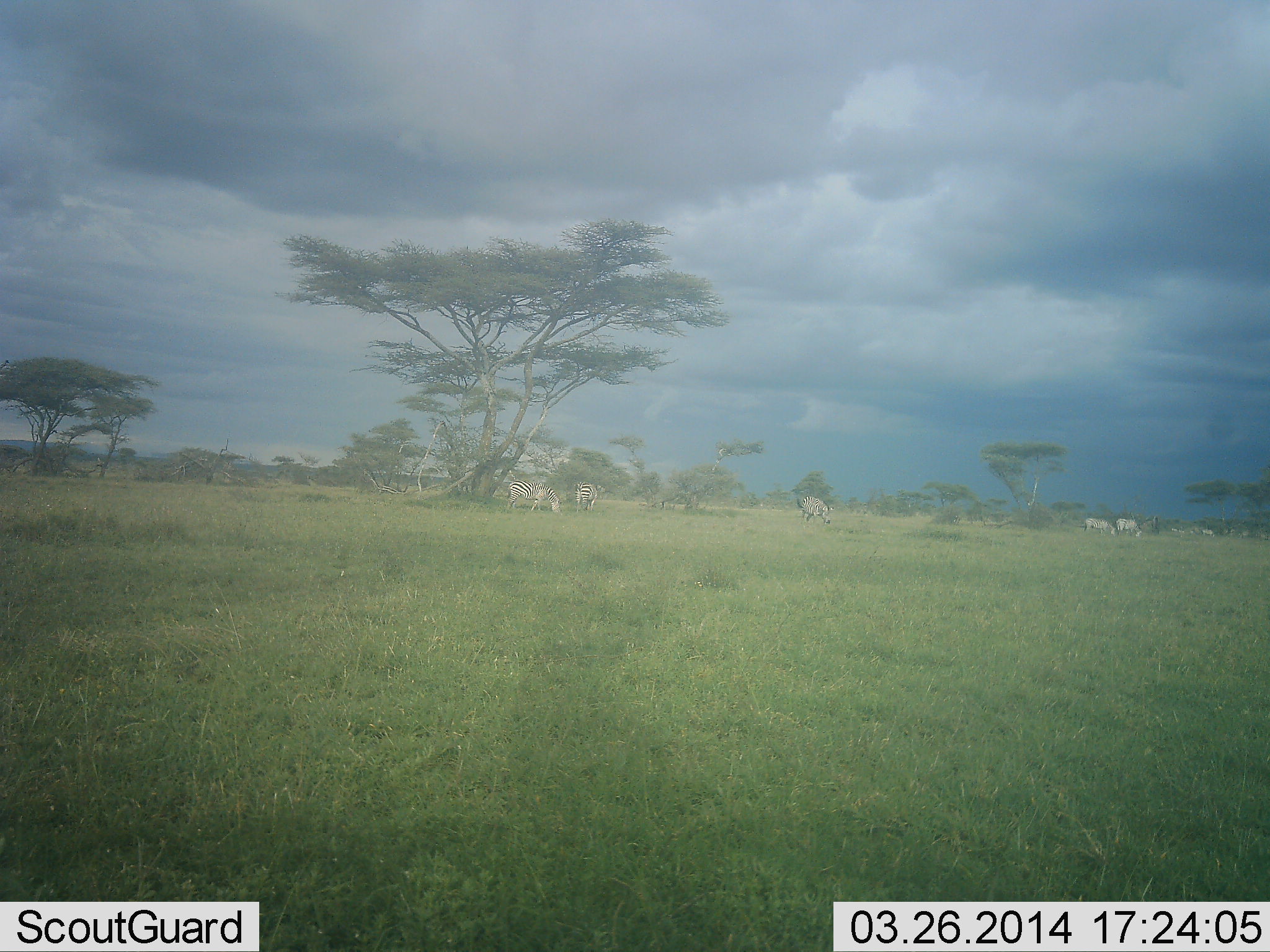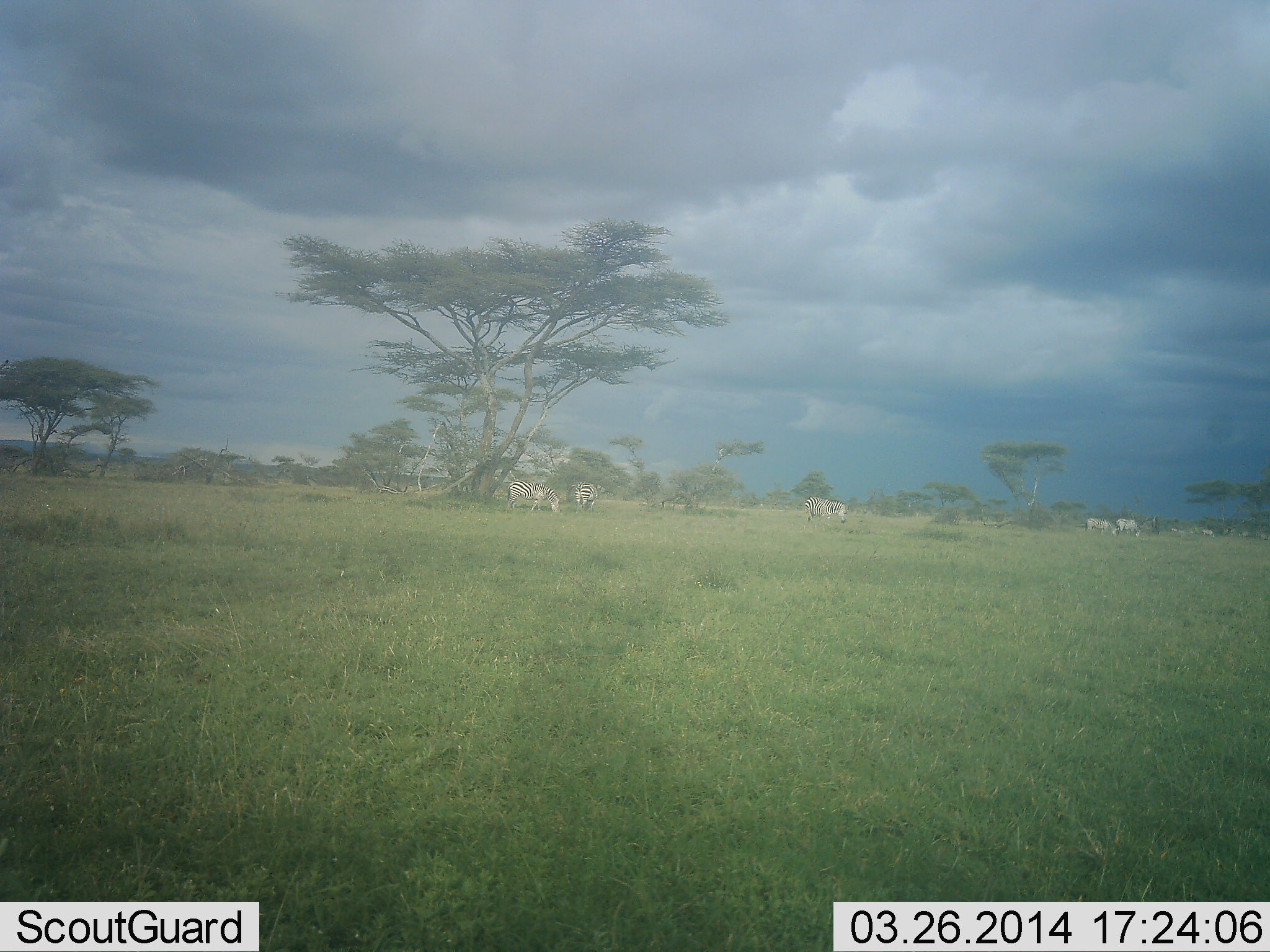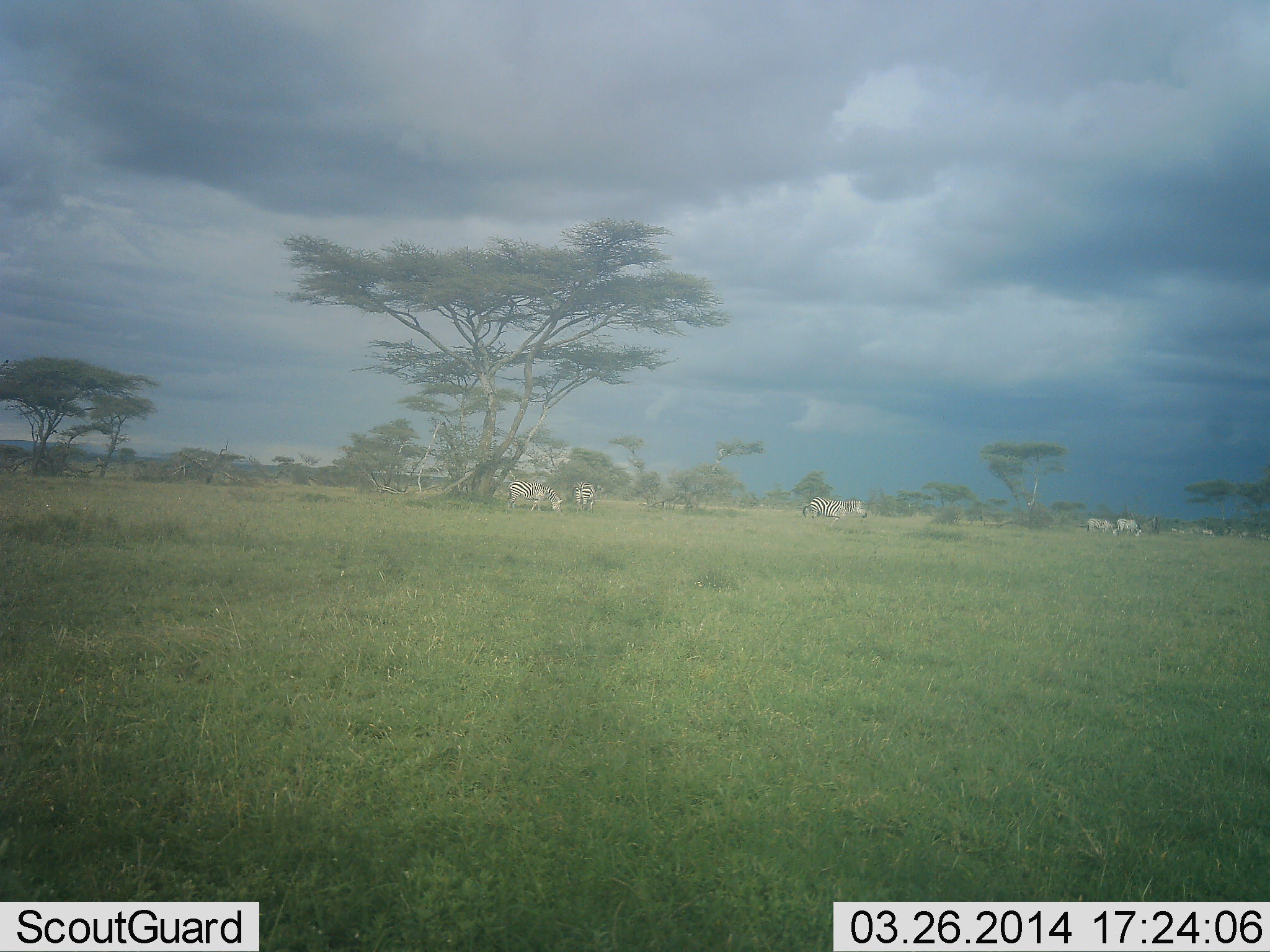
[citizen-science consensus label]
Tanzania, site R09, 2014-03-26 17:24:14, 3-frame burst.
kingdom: Animalia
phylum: Chordata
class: Mammalia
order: Perissodactyla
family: Equidae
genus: Equus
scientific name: Equus quagga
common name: plains zebra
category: zebra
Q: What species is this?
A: Zebra (plains zebra) (Equus quagga).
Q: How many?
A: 5.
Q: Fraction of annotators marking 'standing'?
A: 55%.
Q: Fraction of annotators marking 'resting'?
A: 0%.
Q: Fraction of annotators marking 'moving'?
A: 55%.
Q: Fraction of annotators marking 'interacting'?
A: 0%.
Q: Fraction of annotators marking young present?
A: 9%.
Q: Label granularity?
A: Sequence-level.